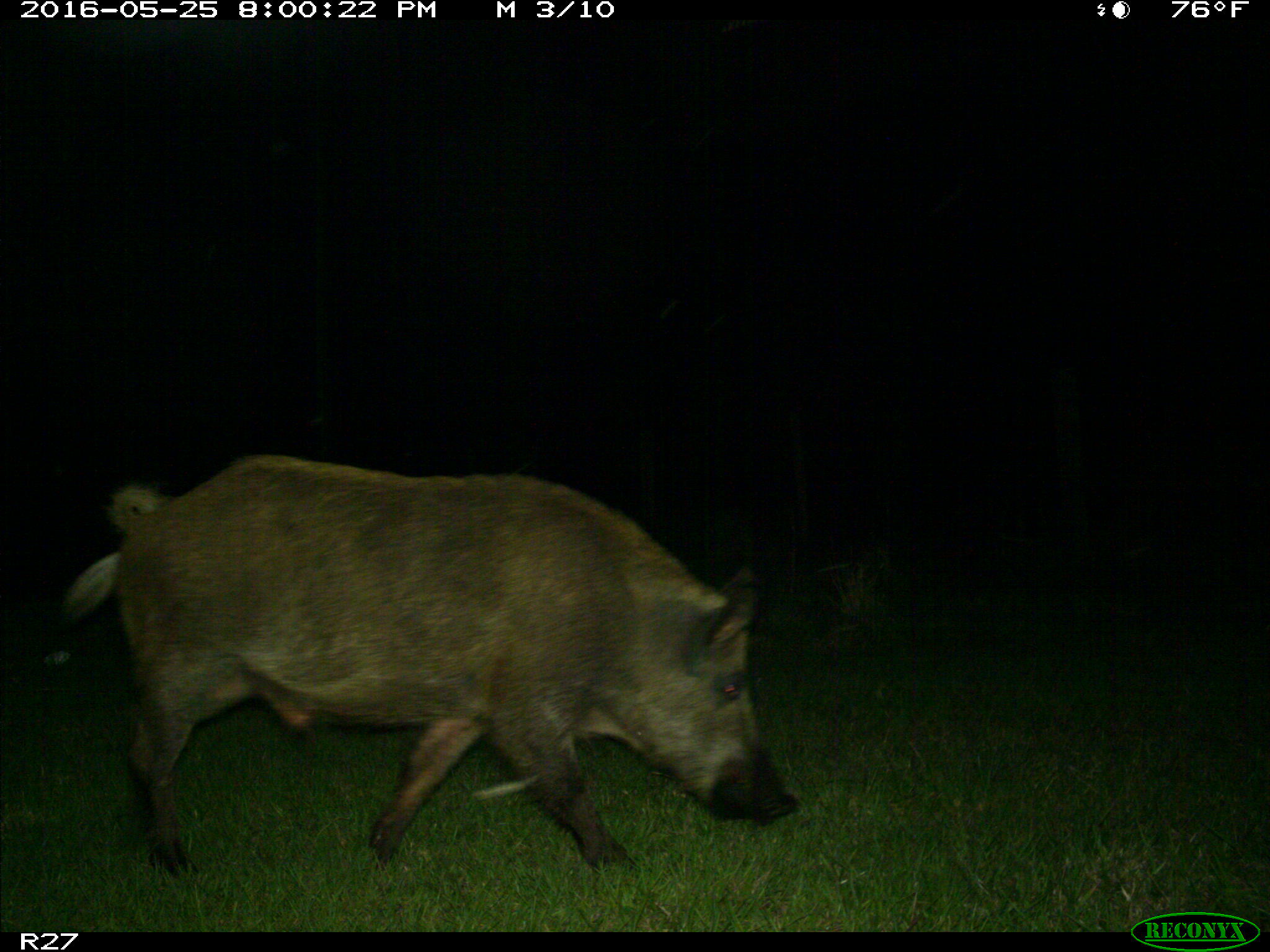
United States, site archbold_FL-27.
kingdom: Animalia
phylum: Chordata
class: Mammalia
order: Artiodactyla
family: Suidae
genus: Sus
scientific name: Sus scrofa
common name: wild boar